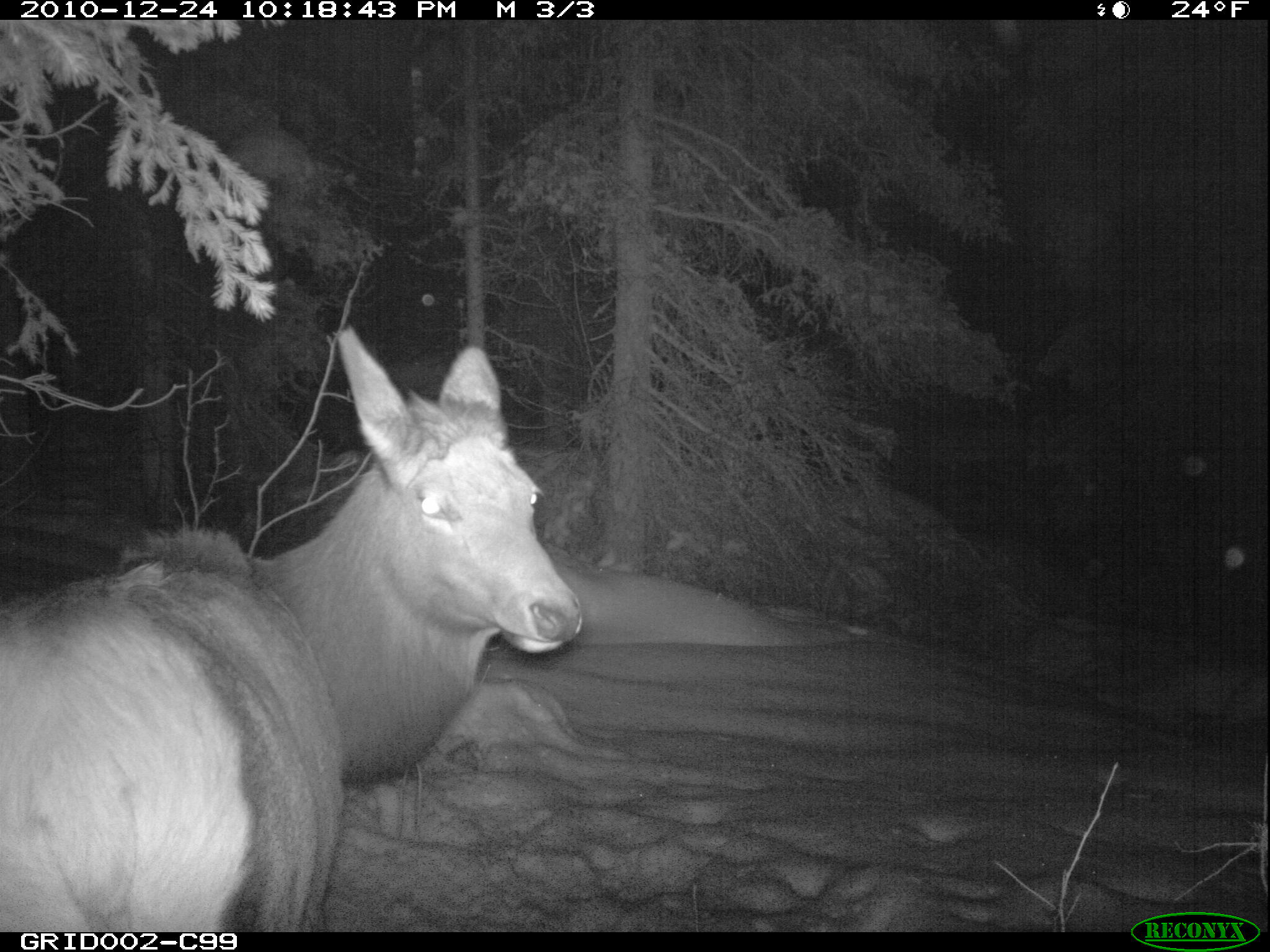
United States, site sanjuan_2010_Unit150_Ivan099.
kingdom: Animalia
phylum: Chordata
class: Mammalia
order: Artiodactyla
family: Cervidae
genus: Cervus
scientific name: Cervus elaphus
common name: red deer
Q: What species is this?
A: Cervus elaphus (red deer).